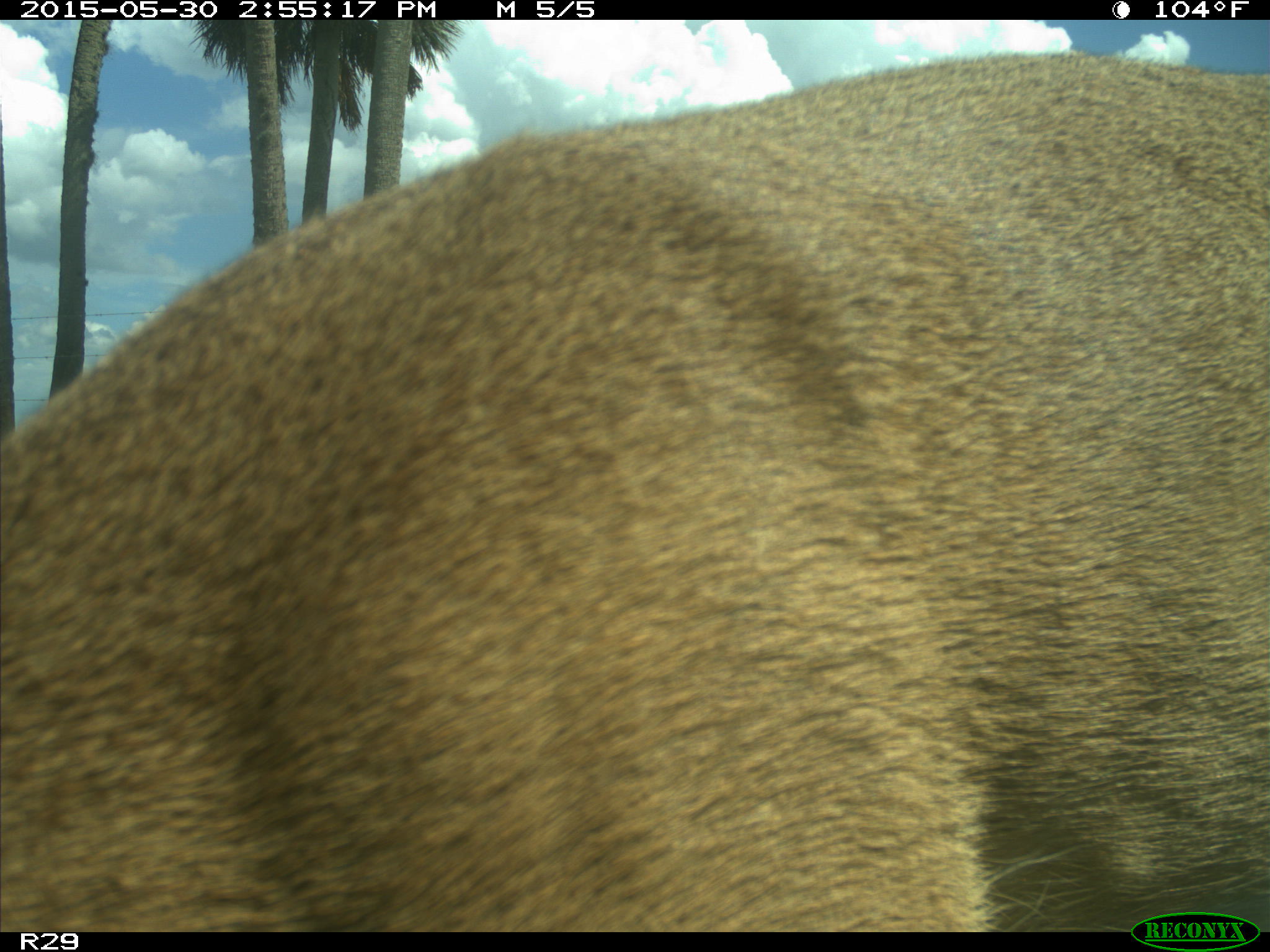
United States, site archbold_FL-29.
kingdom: Animalia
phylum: Chordata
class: Mammalia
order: Artiodactyla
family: Cervidae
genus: Odocoileus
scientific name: Odocoileus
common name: deer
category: unidentified deer